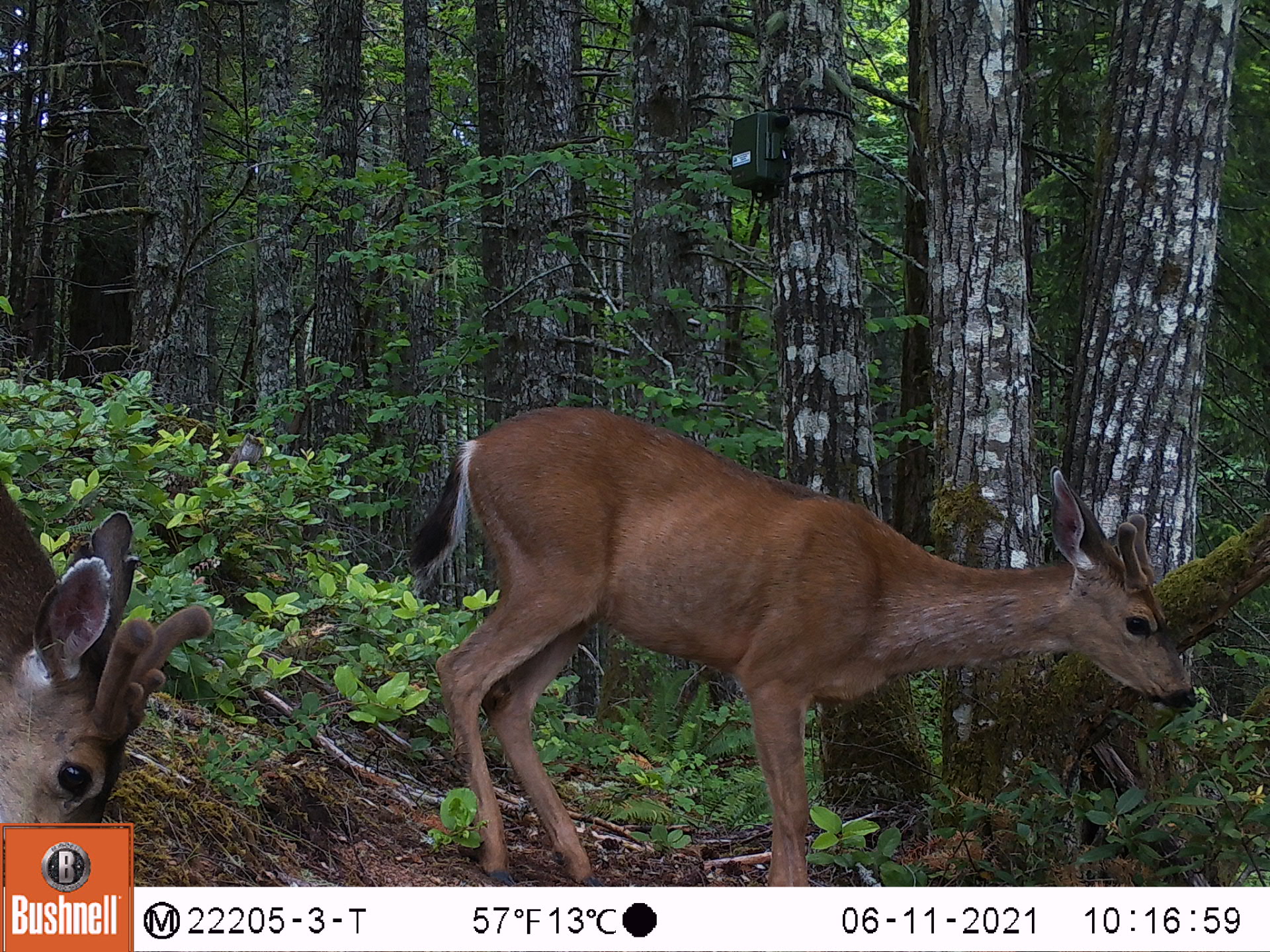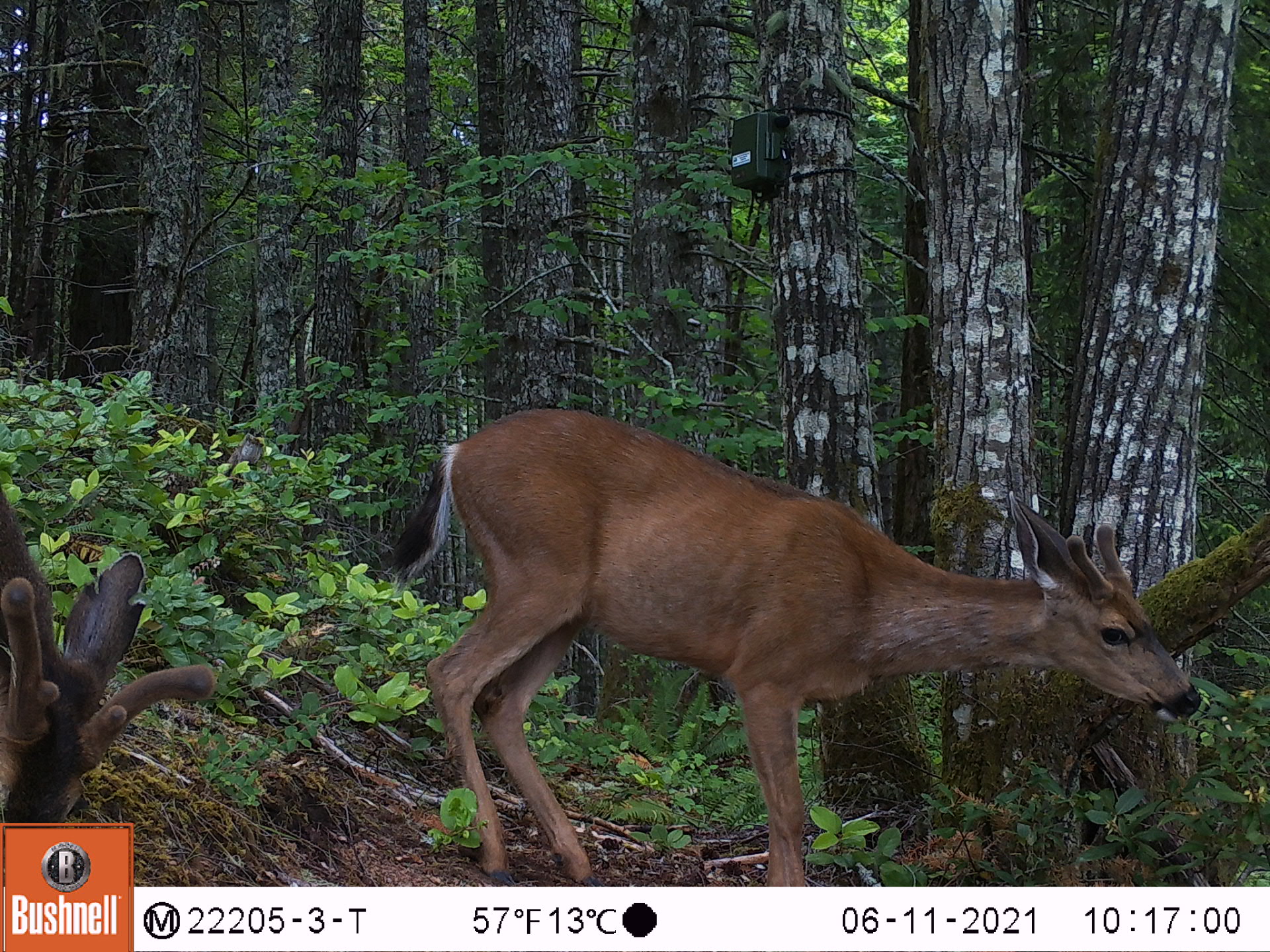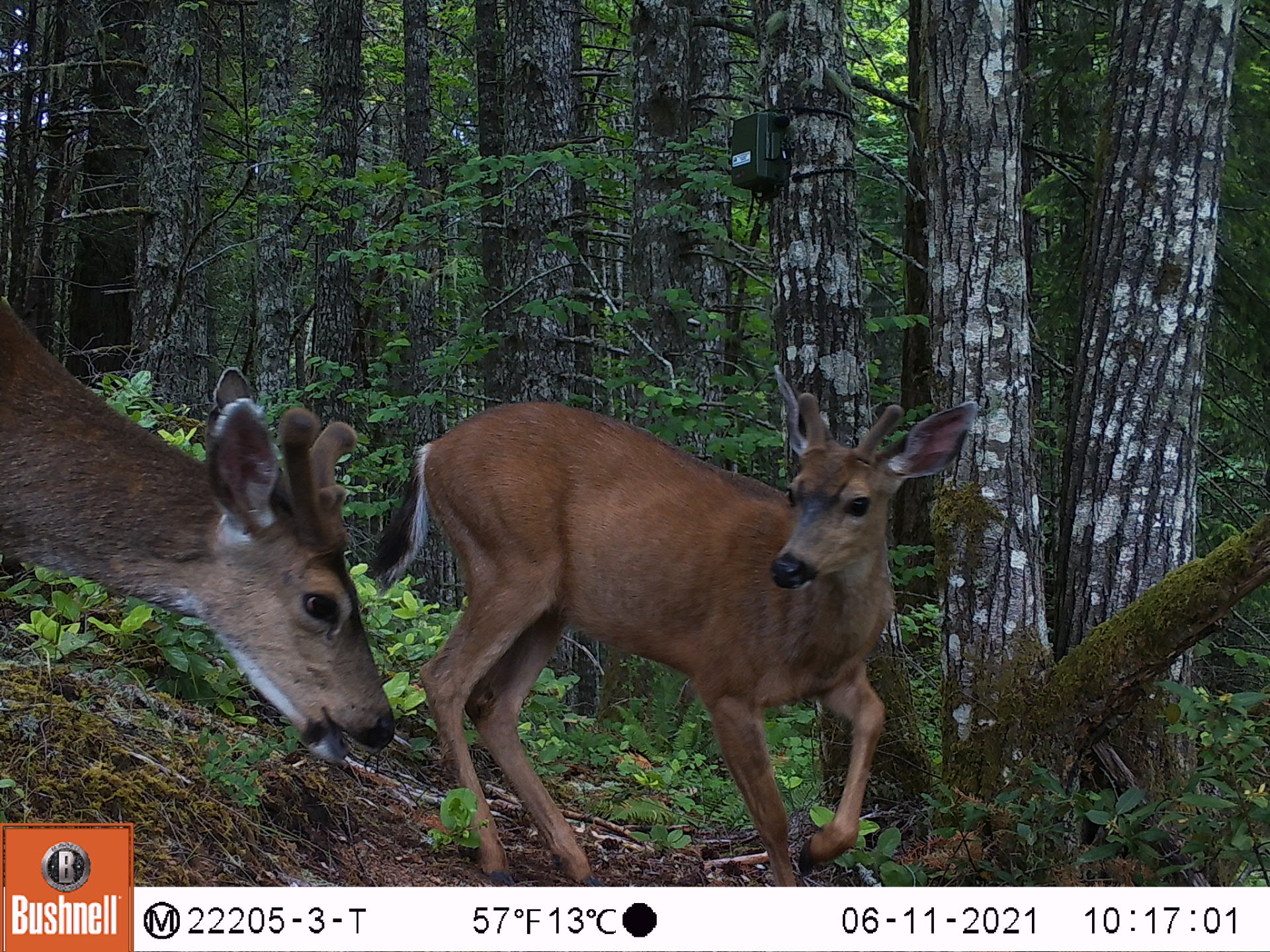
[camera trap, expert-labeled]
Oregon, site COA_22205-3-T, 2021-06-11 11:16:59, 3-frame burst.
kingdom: Animalia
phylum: Chordata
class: Mammalia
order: Artiodactyla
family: Cervidae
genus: Odocoileus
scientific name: Odocoileus hemionus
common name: black-tailed deer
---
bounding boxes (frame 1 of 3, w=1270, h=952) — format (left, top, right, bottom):
black-tailed deer: (376, 381, 1233, 885); (0, 439, 233, 821)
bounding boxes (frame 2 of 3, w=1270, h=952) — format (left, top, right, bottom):
black-tailed deer: (353, 387, 1230, 885); (0, 456, 237, 819)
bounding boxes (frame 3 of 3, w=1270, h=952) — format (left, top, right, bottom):
black-tailed deer: (357, 353, 1018, 886); (0, 268, 417, 803)